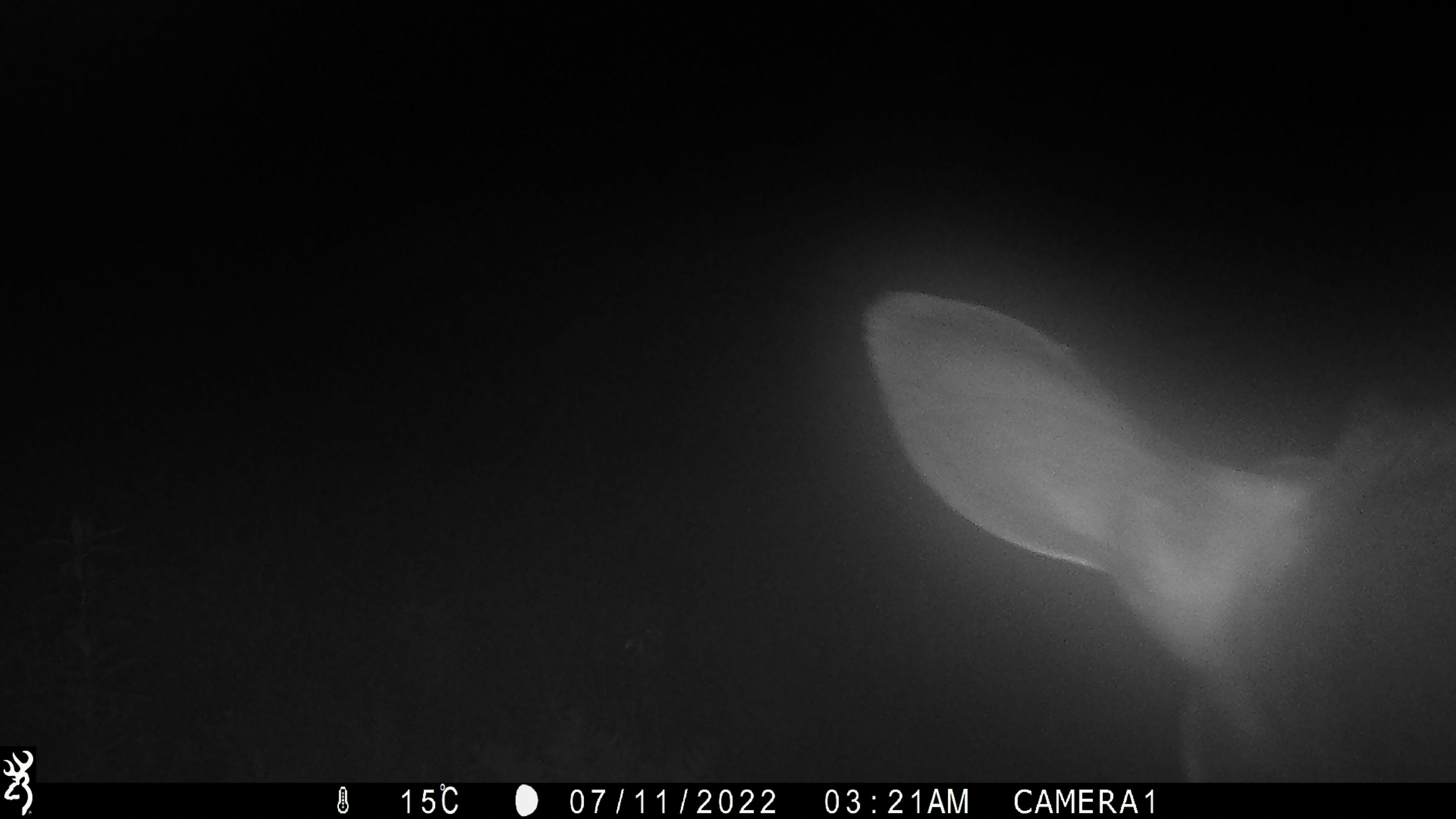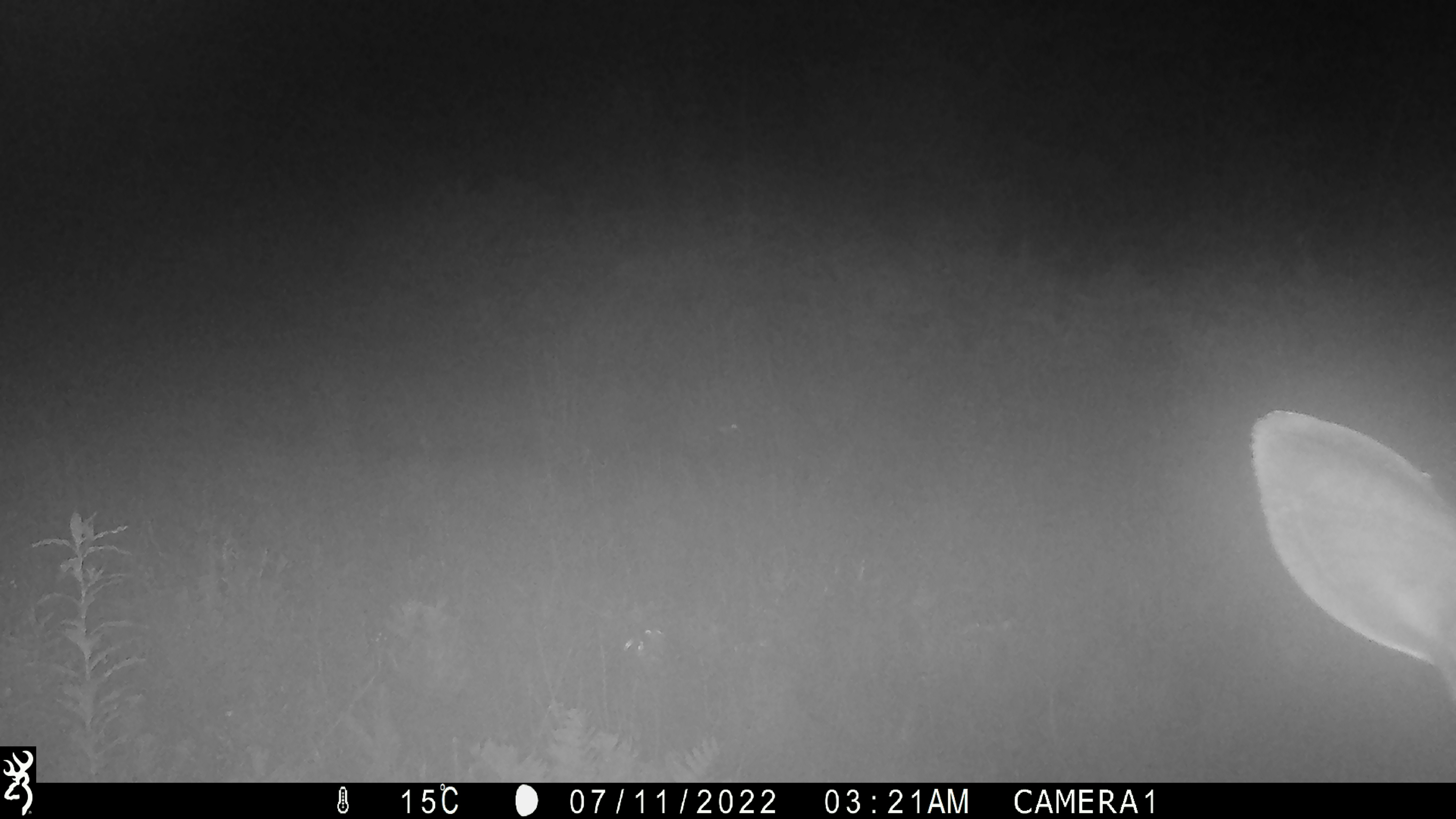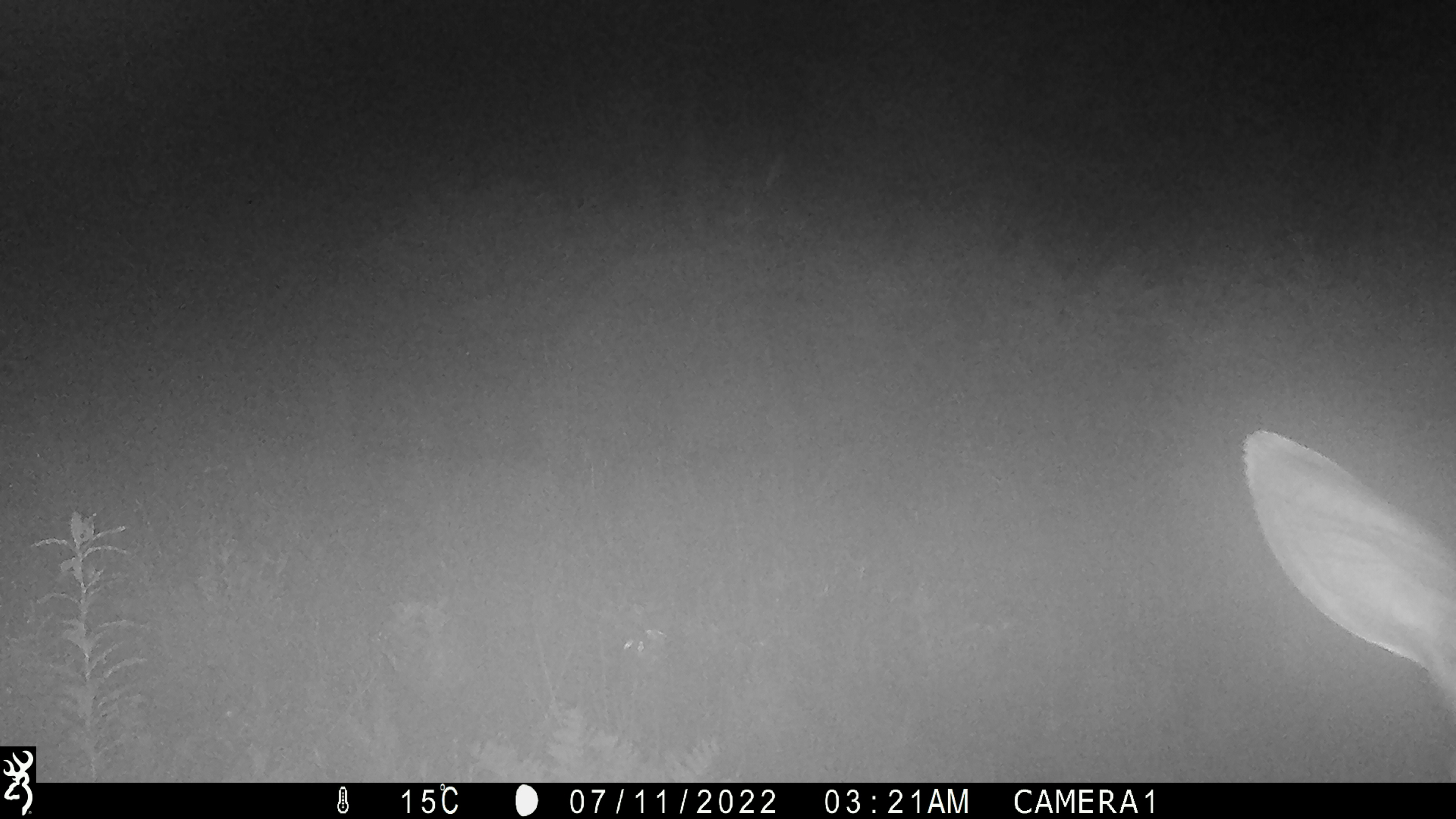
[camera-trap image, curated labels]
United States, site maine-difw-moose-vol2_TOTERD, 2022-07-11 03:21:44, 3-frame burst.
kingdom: Animalia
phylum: Chordata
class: Mammalia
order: Artiodactyla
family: Cervidae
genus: Alces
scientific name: Alces alces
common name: moose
Moose (Alces alces).